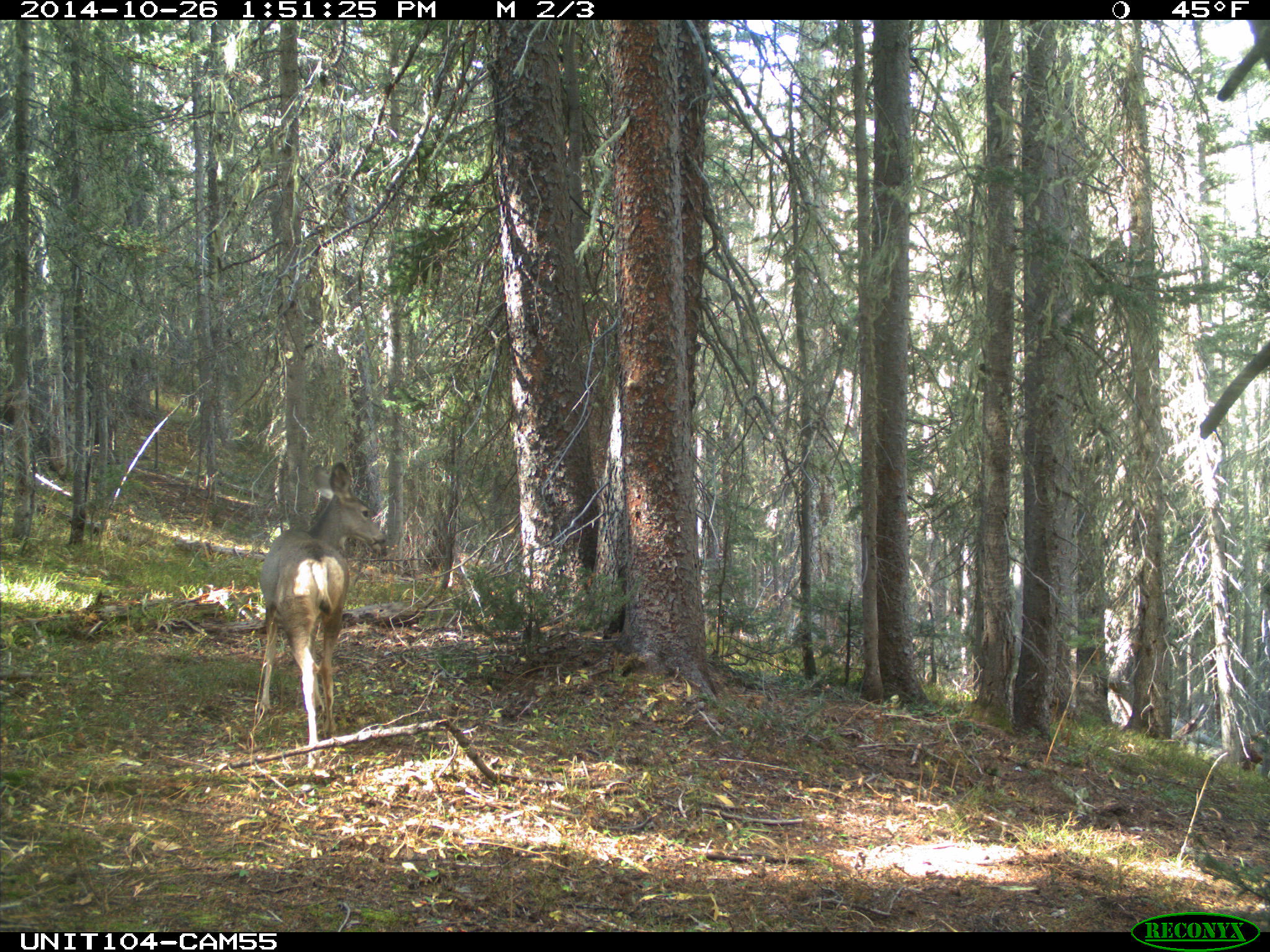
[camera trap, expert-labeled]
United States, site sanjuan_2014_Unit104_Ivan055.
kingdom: Animalia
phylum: Chordata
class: Mammalia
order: Artiodactyla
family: Cervidae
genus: Odocoileus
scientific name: Odocoileus hemionus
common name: mule deer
Odocoileus hemionus (mule deer).